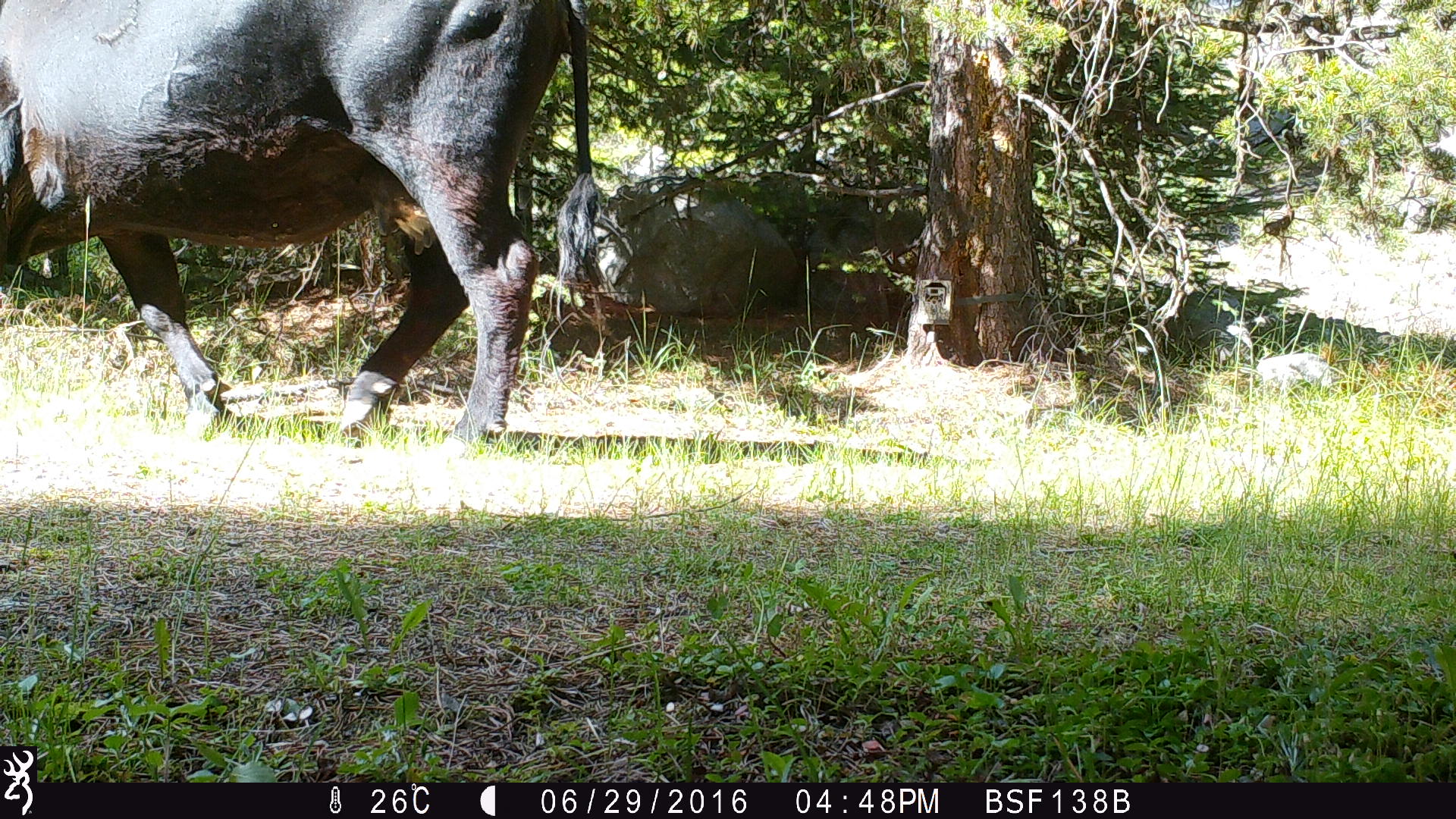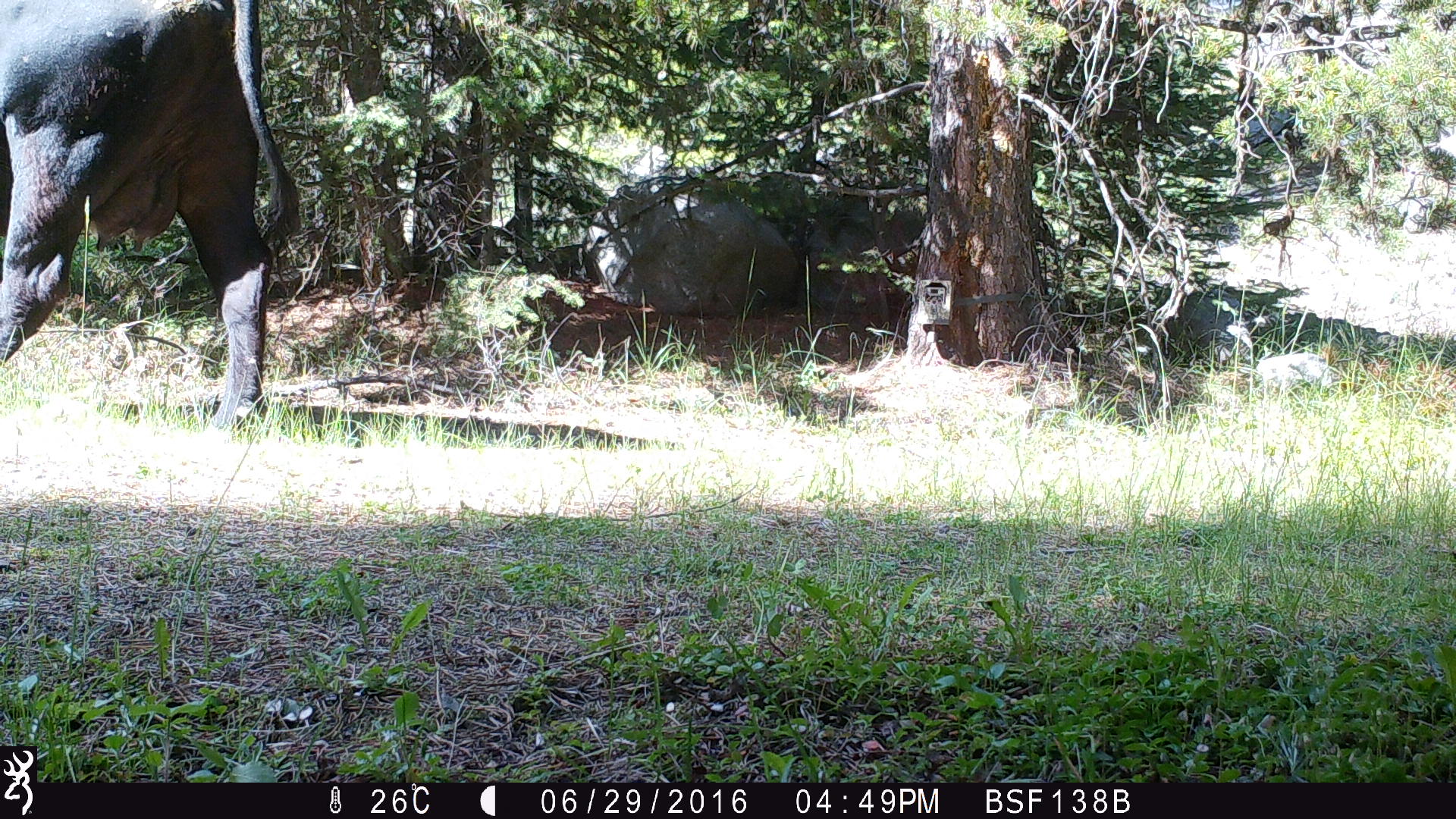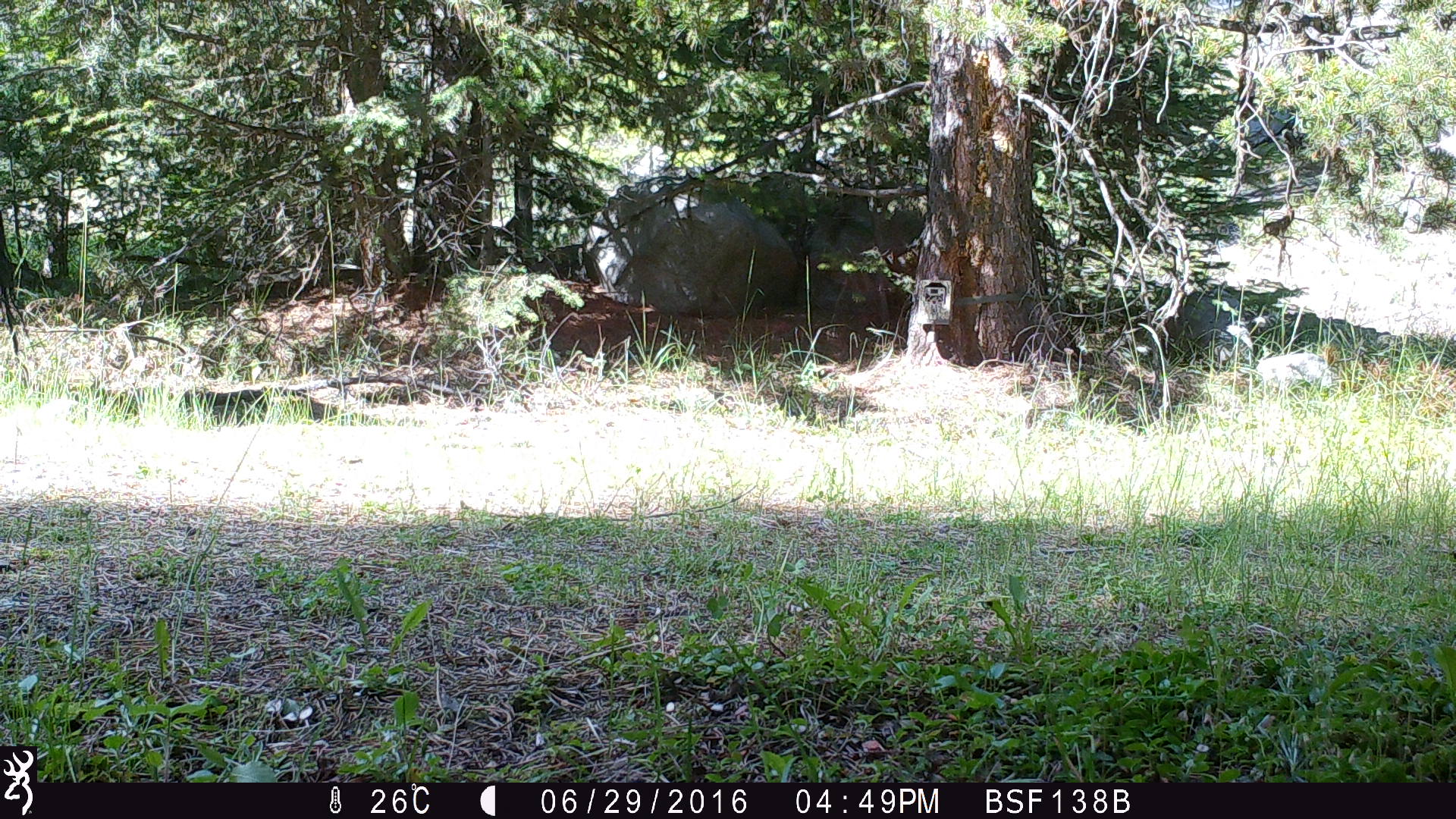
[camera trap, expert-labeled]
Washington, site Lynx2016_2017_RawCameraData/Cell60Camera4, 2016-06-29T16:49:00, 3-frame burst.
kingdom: Animalia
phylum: Chordata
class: Mammalia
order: Artiodactyla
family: Bovidae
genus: Bos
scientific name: Bos taurus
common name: domestic cattle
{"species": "domestic cattle (Bos taurus)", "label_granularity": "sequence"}